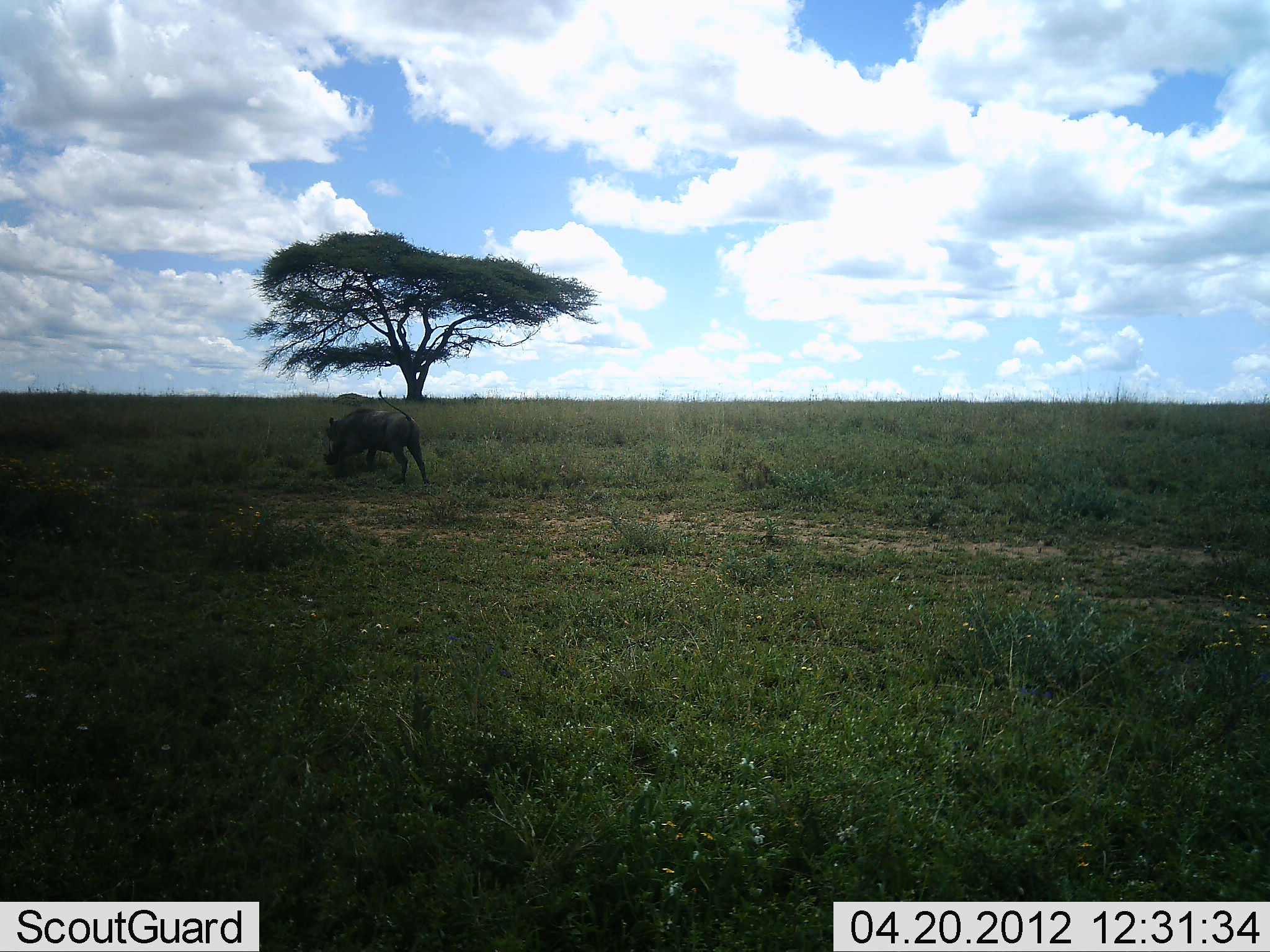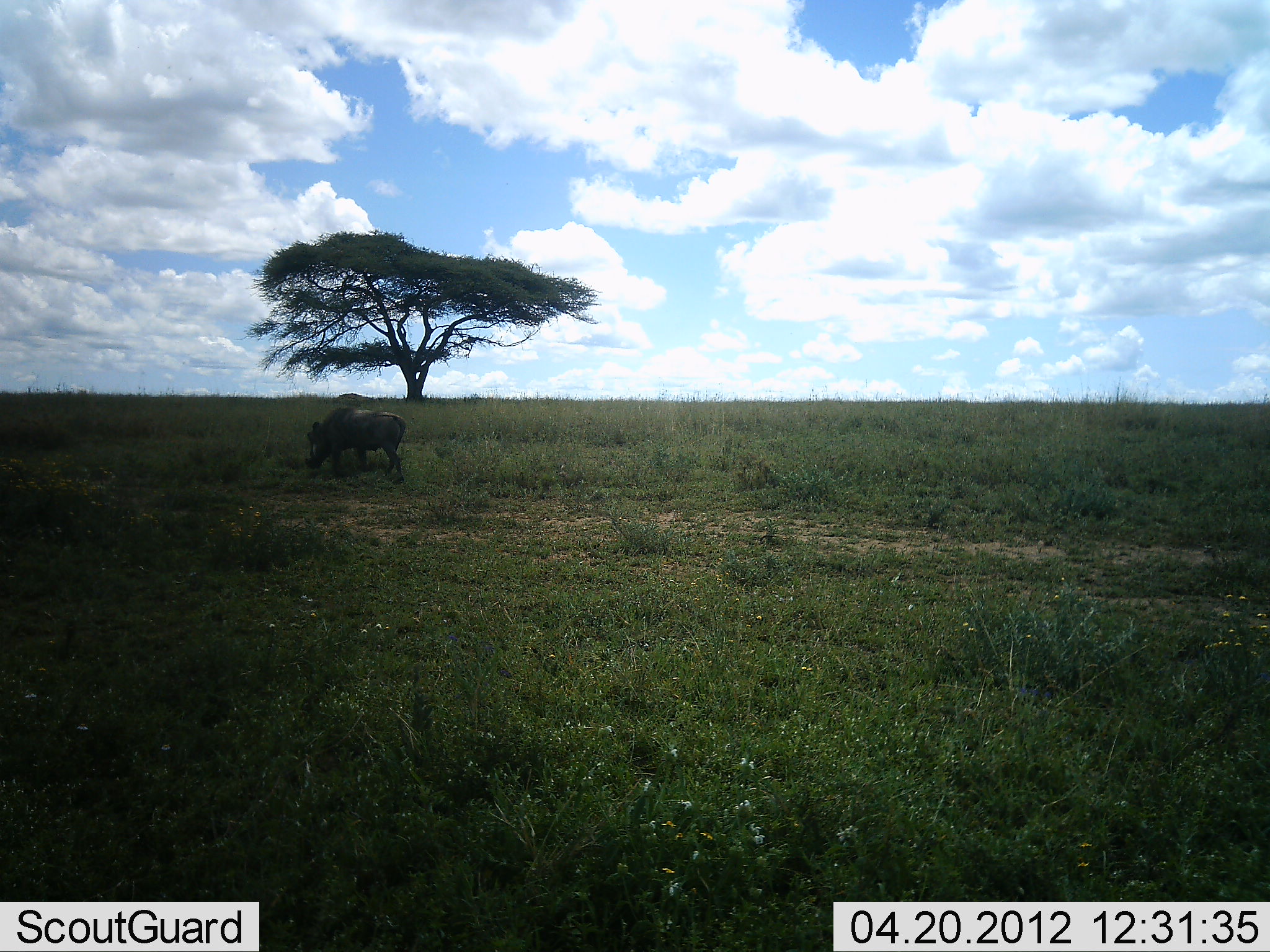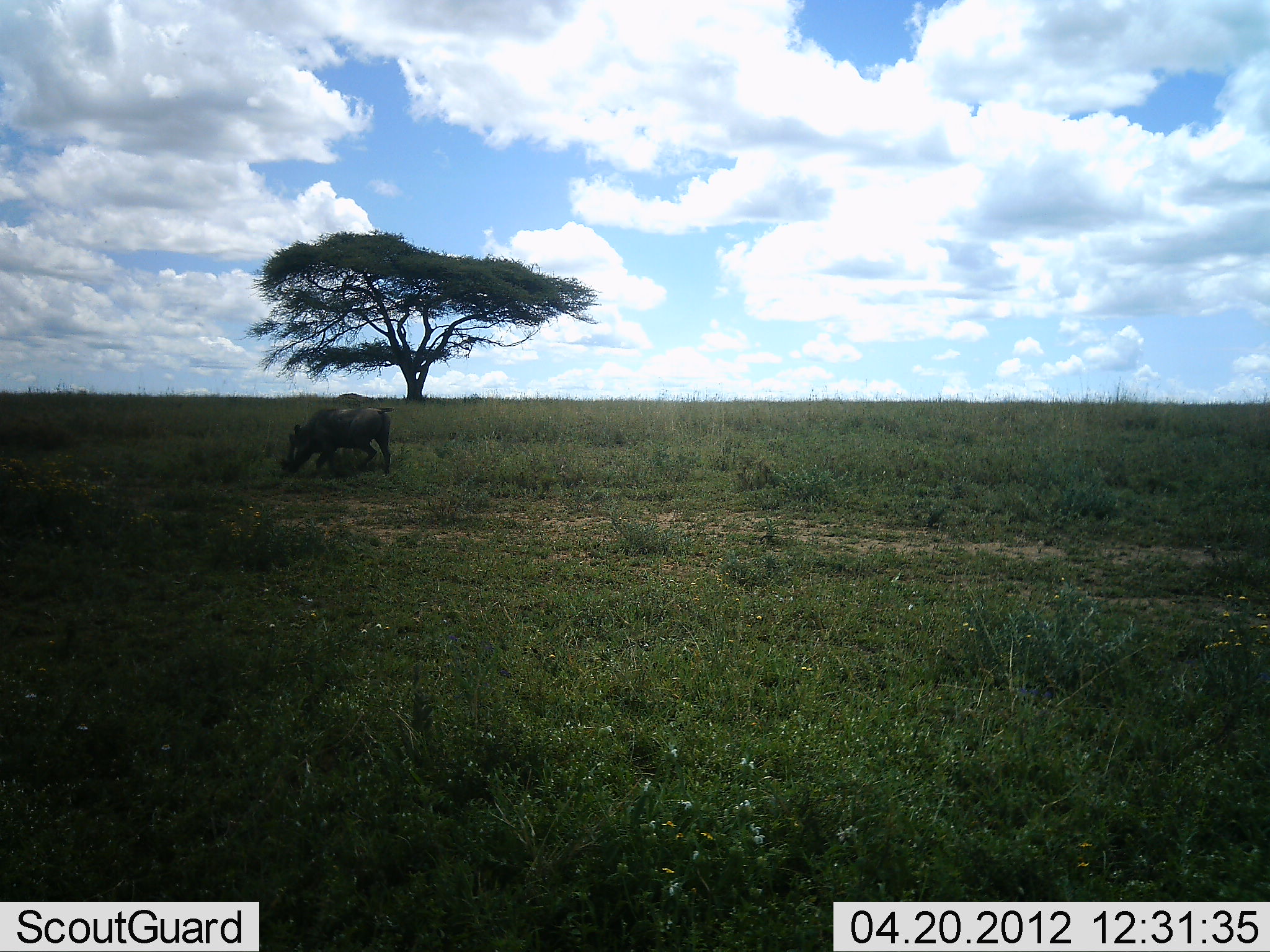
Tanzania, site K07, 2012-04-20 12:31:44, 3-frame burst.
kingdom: Animalia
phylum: Chordata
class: Mammalia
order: Artiodactyla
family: Suidae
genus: Phacochoerus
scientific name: Phacochoerus africanus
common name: warthog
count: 1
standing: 0%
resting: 0%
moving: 86%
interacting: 0%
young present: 0%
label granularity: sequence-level